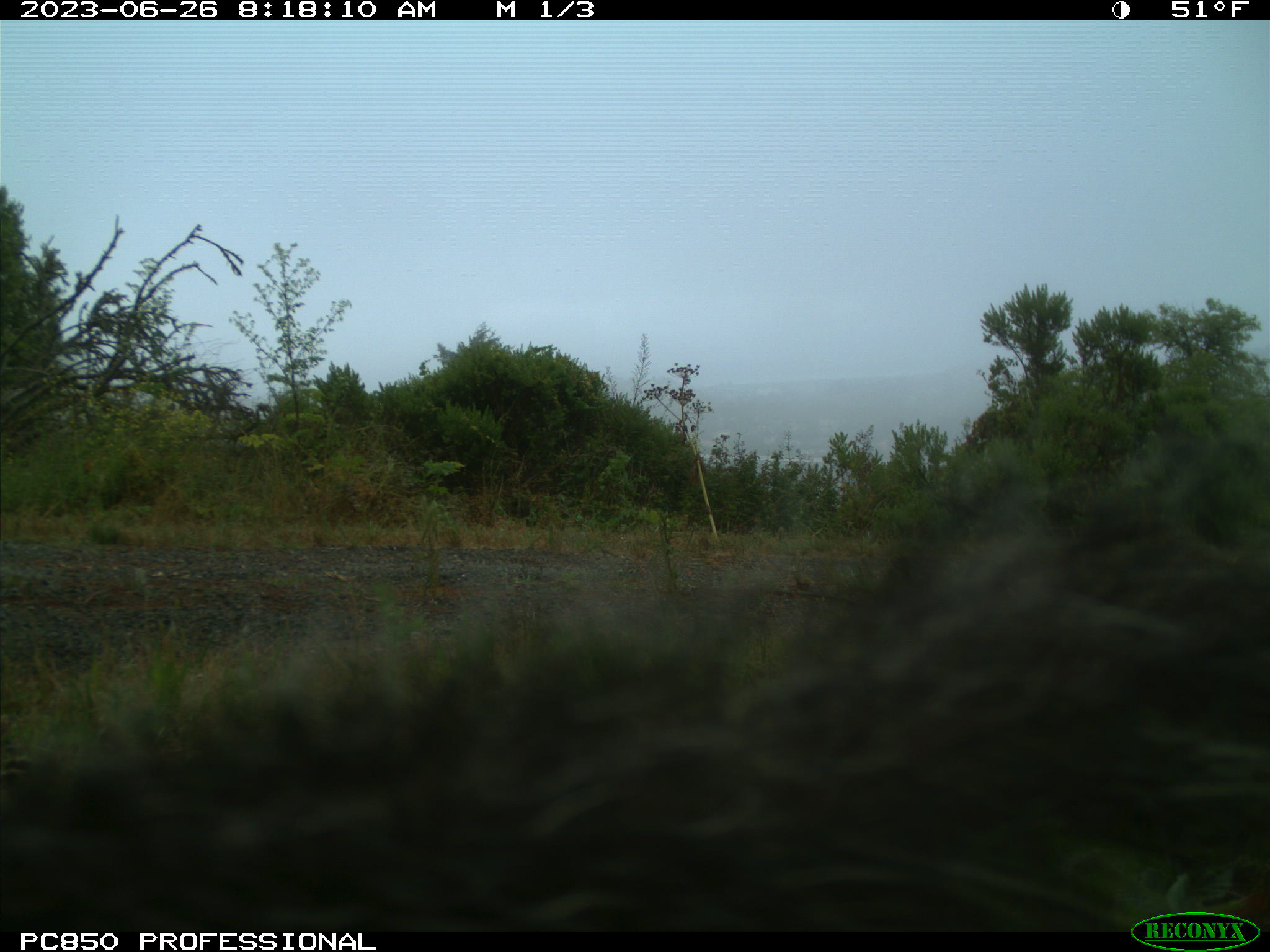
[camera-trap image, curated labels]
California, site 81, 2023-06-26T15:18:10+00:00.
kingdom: Animalia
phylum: Chordata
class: Mammalia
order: Rodentia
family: Sciuridae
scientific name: Sciuridae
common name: squirrel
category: unknown squirrel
Unknown squirrel (squirrel) (Sciuridae).